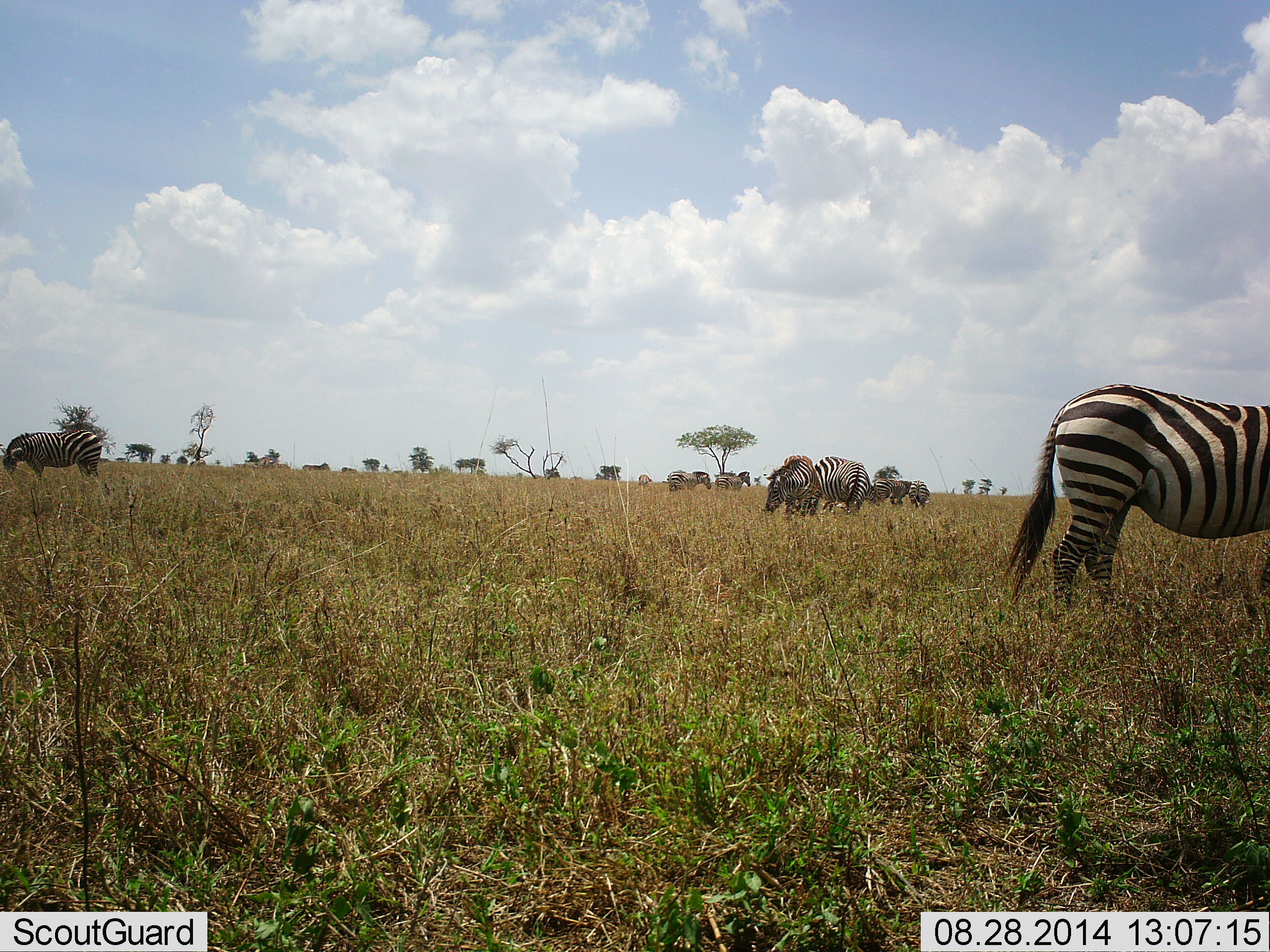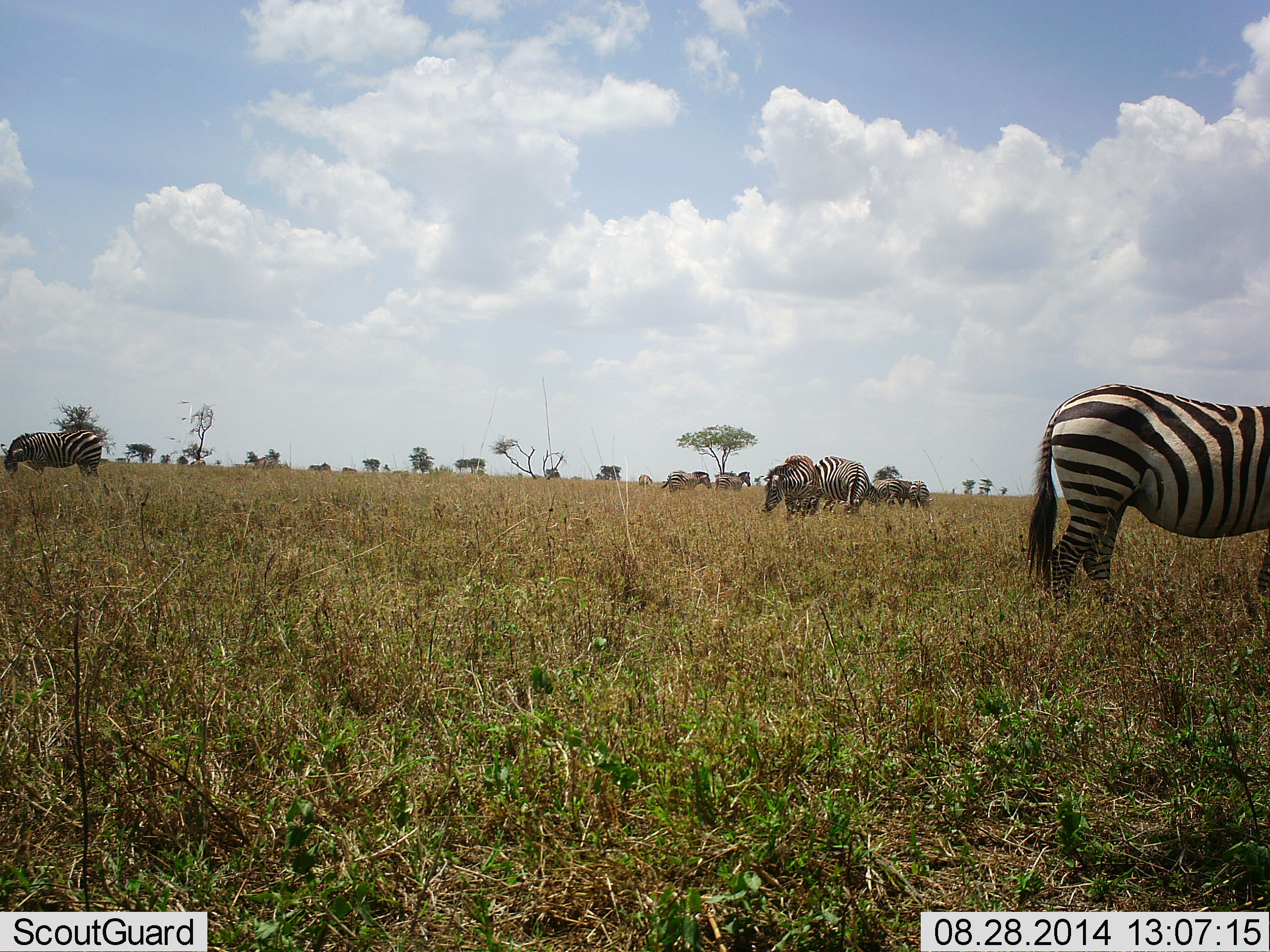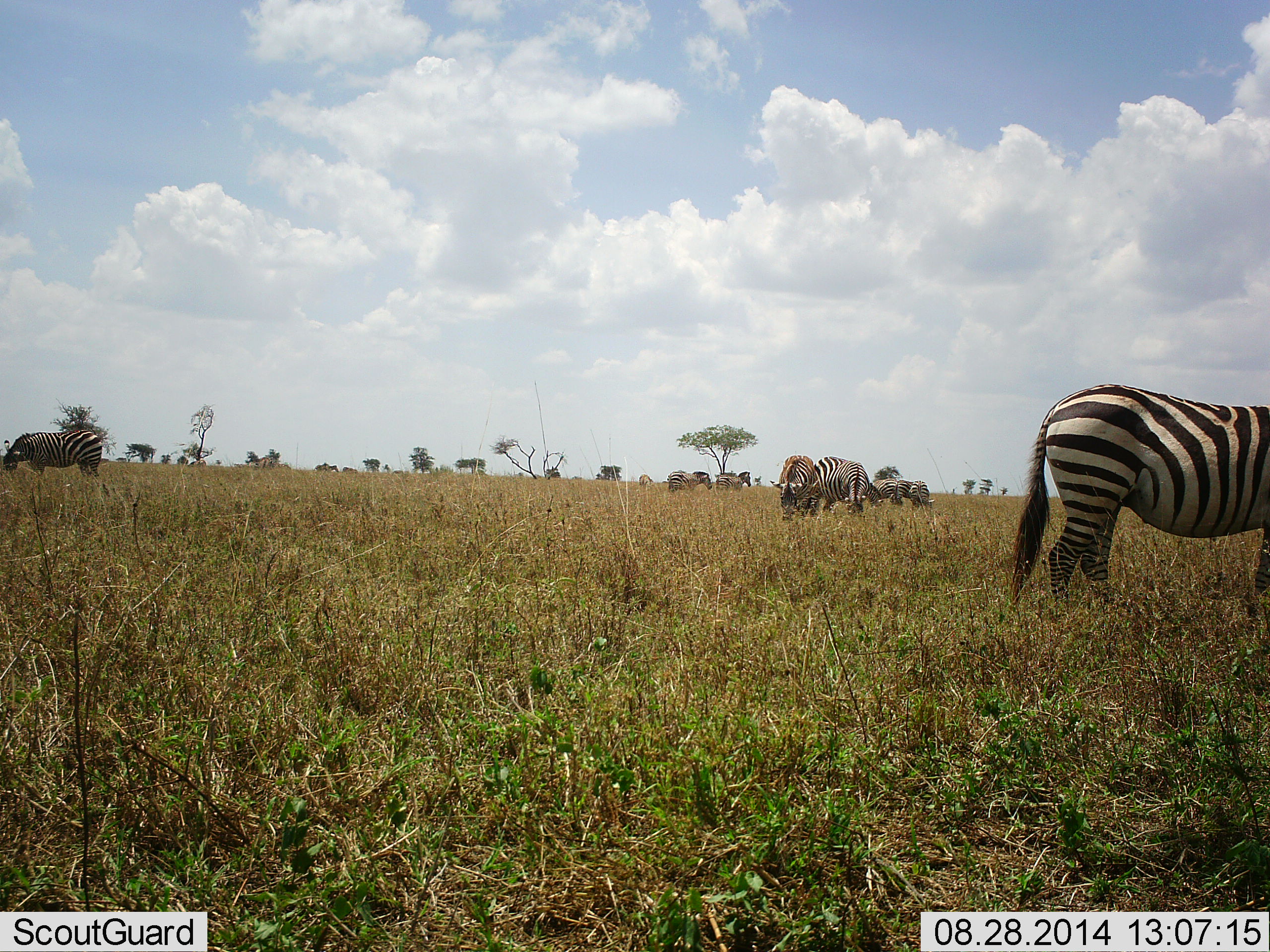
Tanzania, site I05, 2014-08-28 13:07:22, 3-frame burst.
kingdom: Animalia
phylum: Chordata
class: Mammalia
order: Perissodactyla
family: Equidae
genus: Equus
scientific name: Equus quagga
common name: plains zebra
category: zebra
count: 8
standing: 50%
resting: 0%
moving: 10%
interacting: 10%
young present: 0%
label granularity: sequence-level